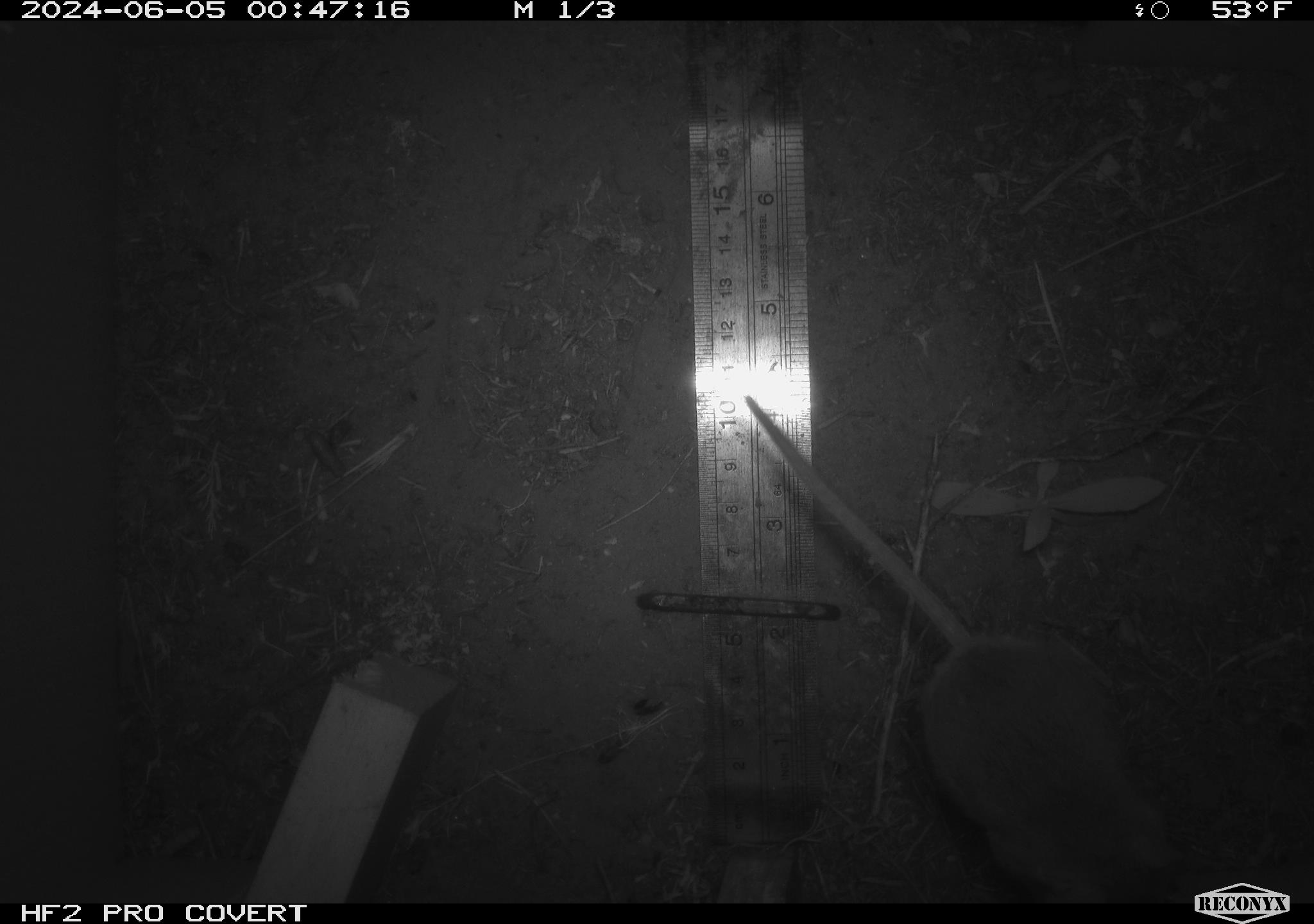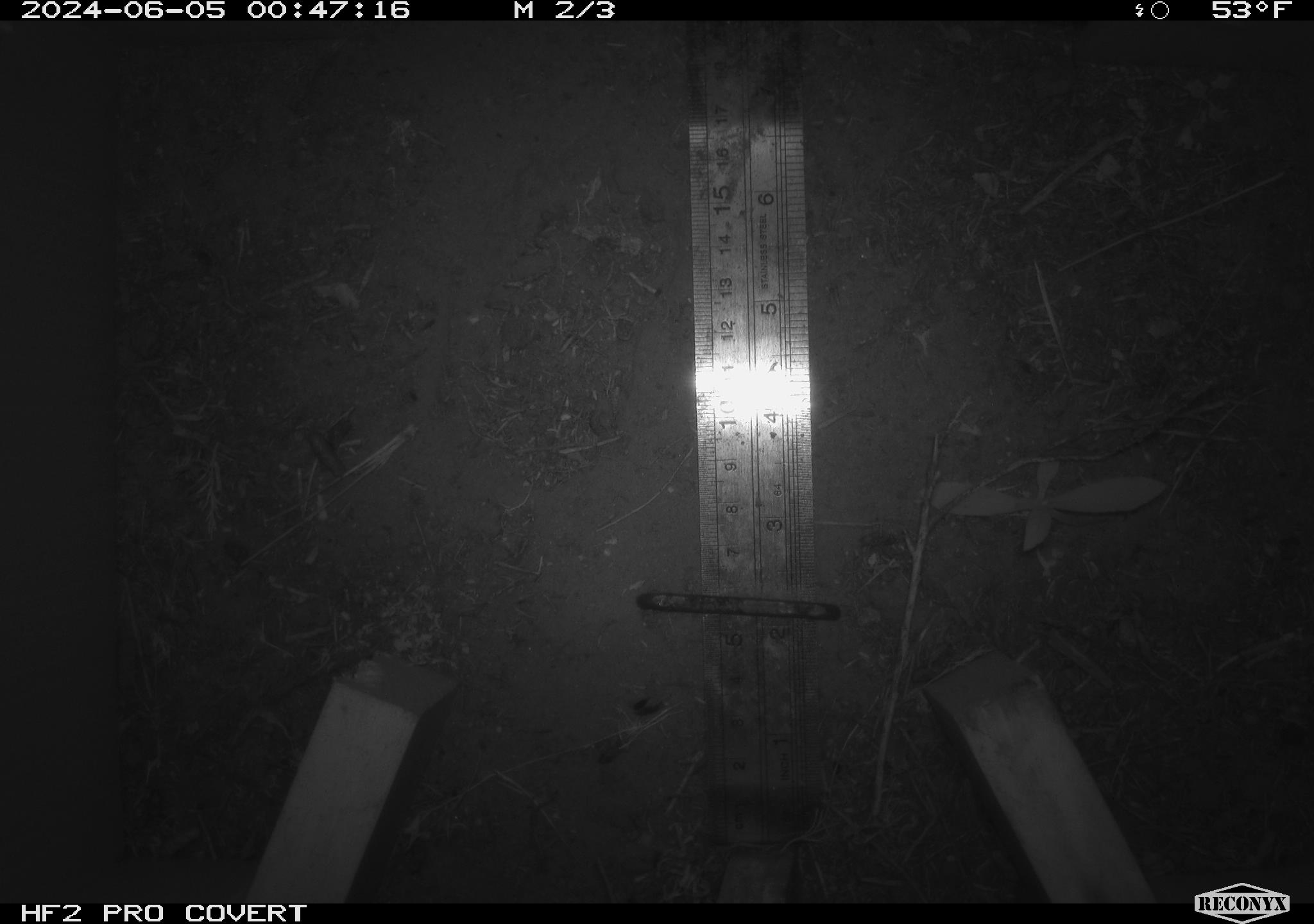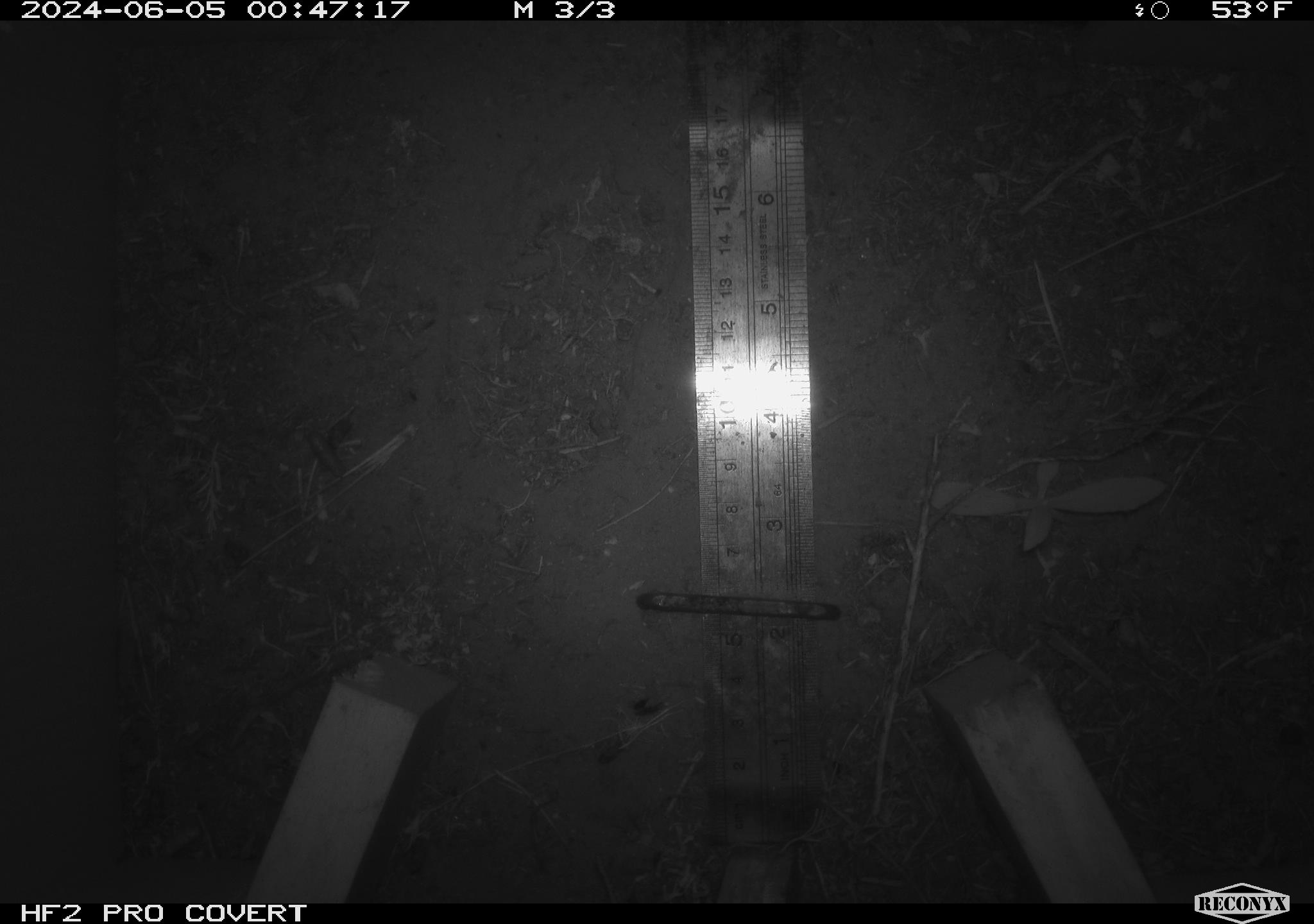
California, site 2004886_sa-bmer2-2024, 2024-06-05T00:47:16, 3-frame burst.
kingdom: Animalia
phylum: Chordata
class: Mammalia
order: Rodentia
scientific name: Rodentia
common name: mouse species